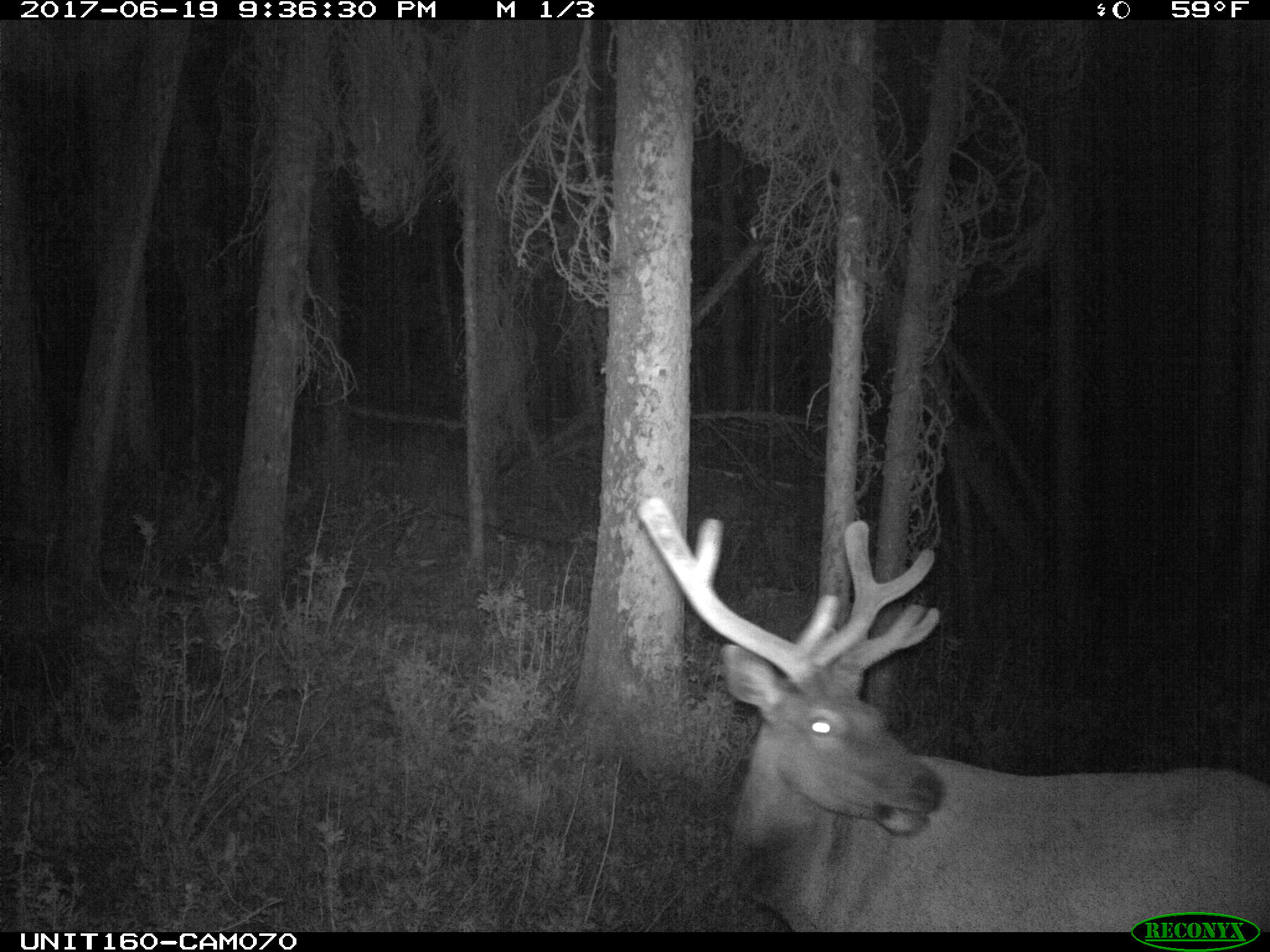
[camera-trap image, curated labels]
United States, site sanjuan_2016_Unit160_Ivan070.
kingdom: Animalia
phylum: Chordata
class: Mammalia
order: Artiodactyla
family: Cervidae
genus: Cervus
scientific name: Cervus elaphus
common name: red deer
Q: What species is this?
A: Cervus elaphus (red deer).